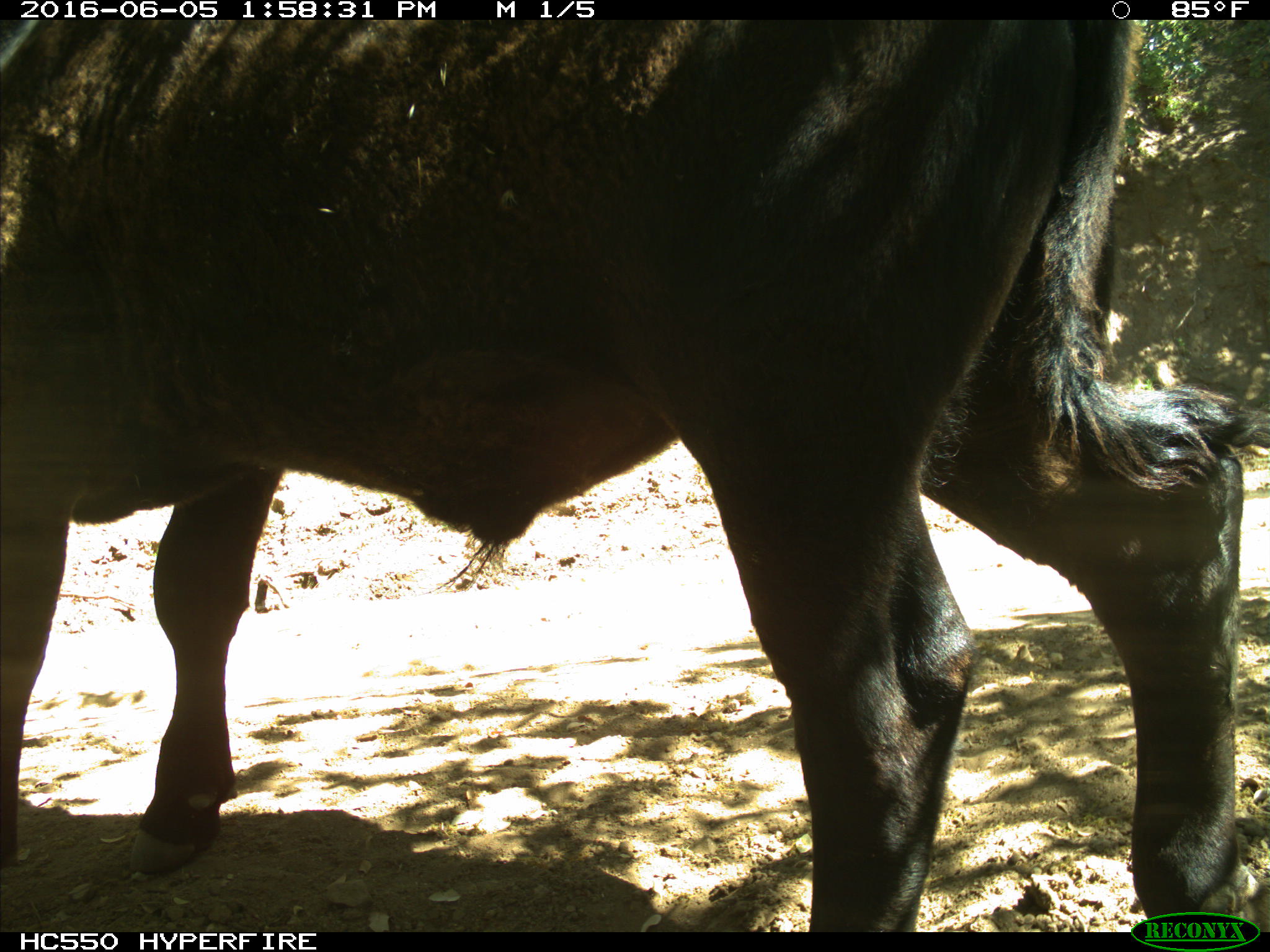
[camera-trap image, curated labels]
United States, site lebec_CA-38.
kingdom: Animalia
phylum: Chordata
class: Mammalia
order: Artiodactyla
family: Bovidae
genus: Bos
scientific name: Bos taurus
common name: domestic cow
Bos taurus (domestic cow).